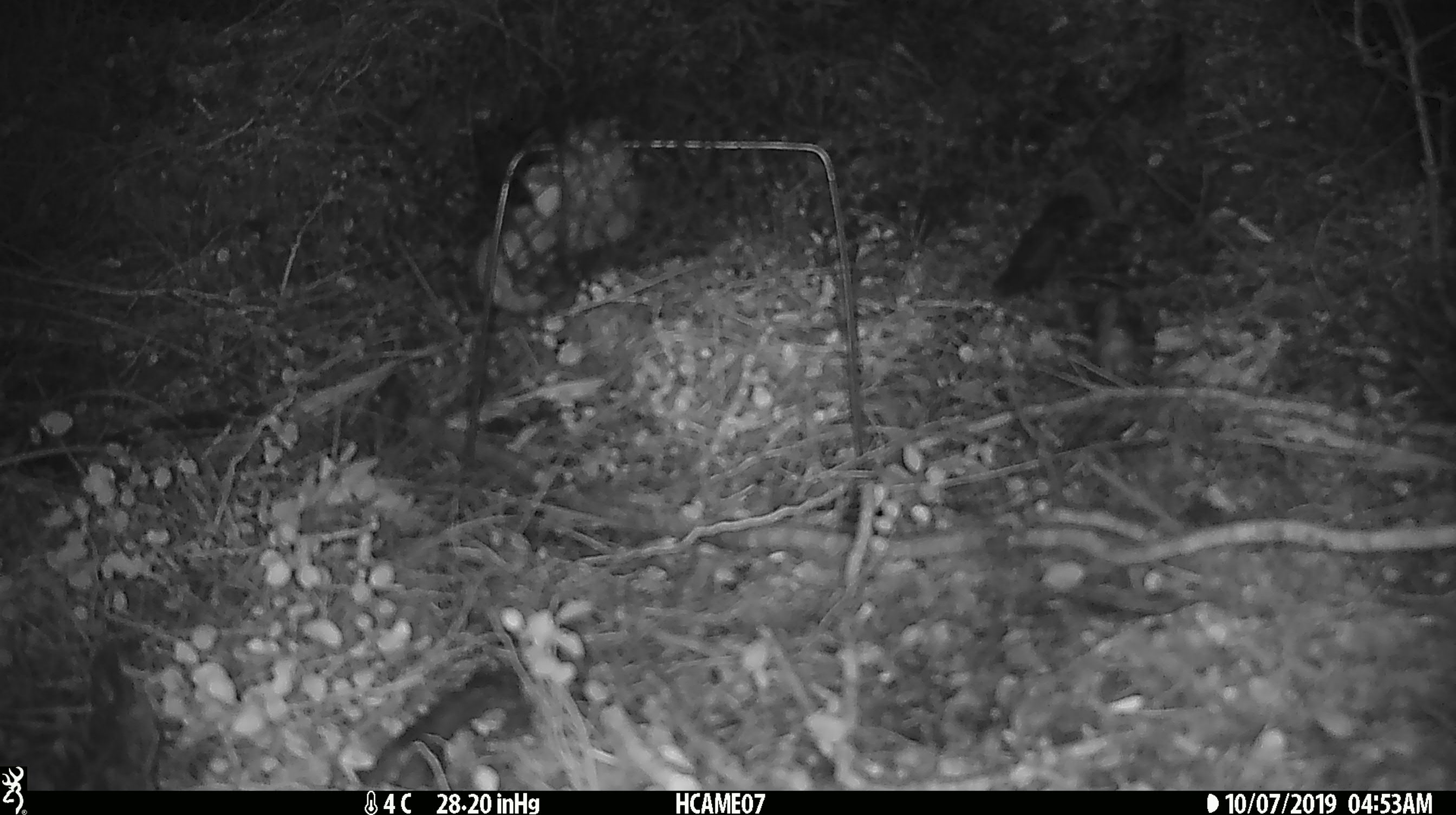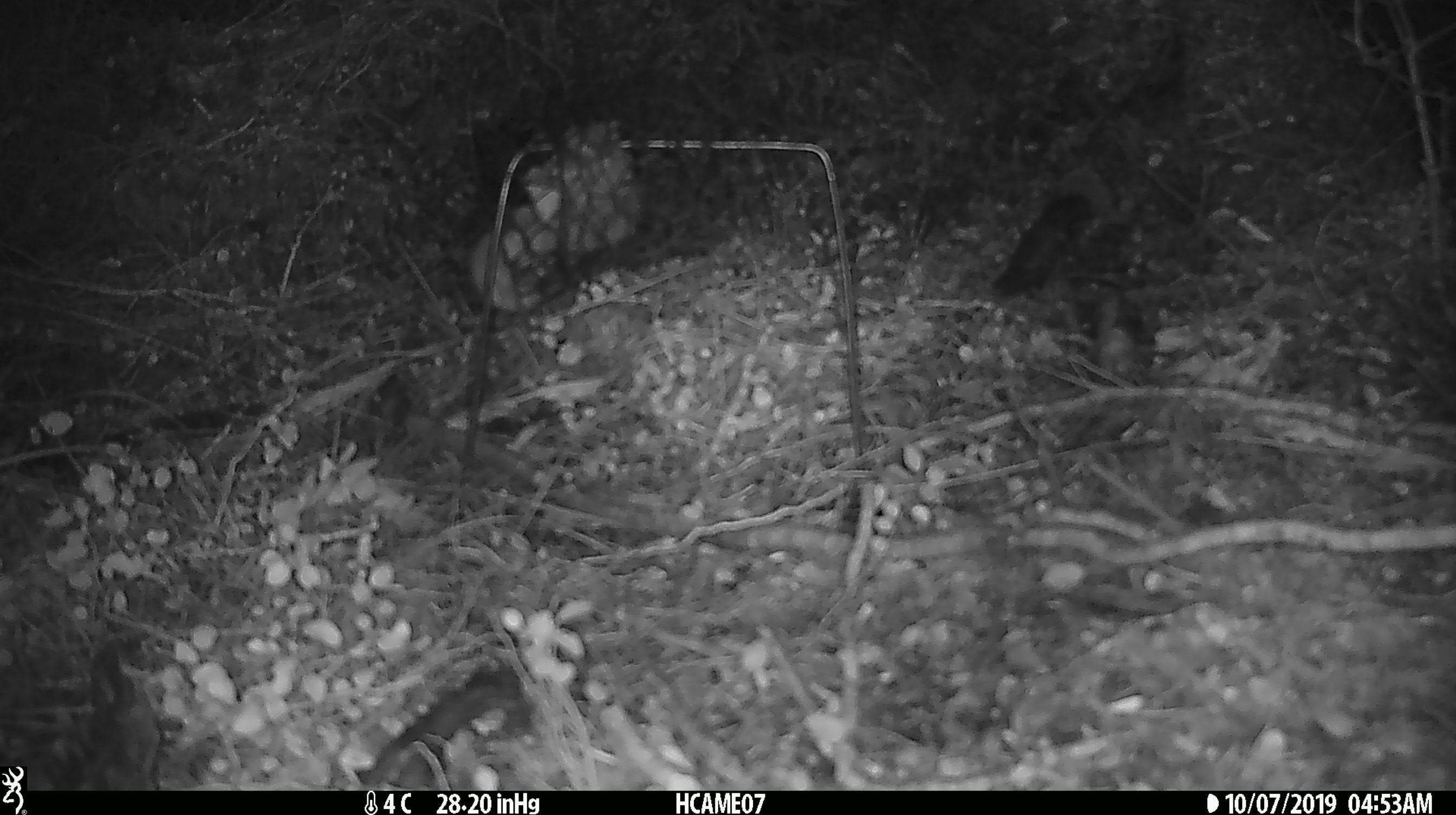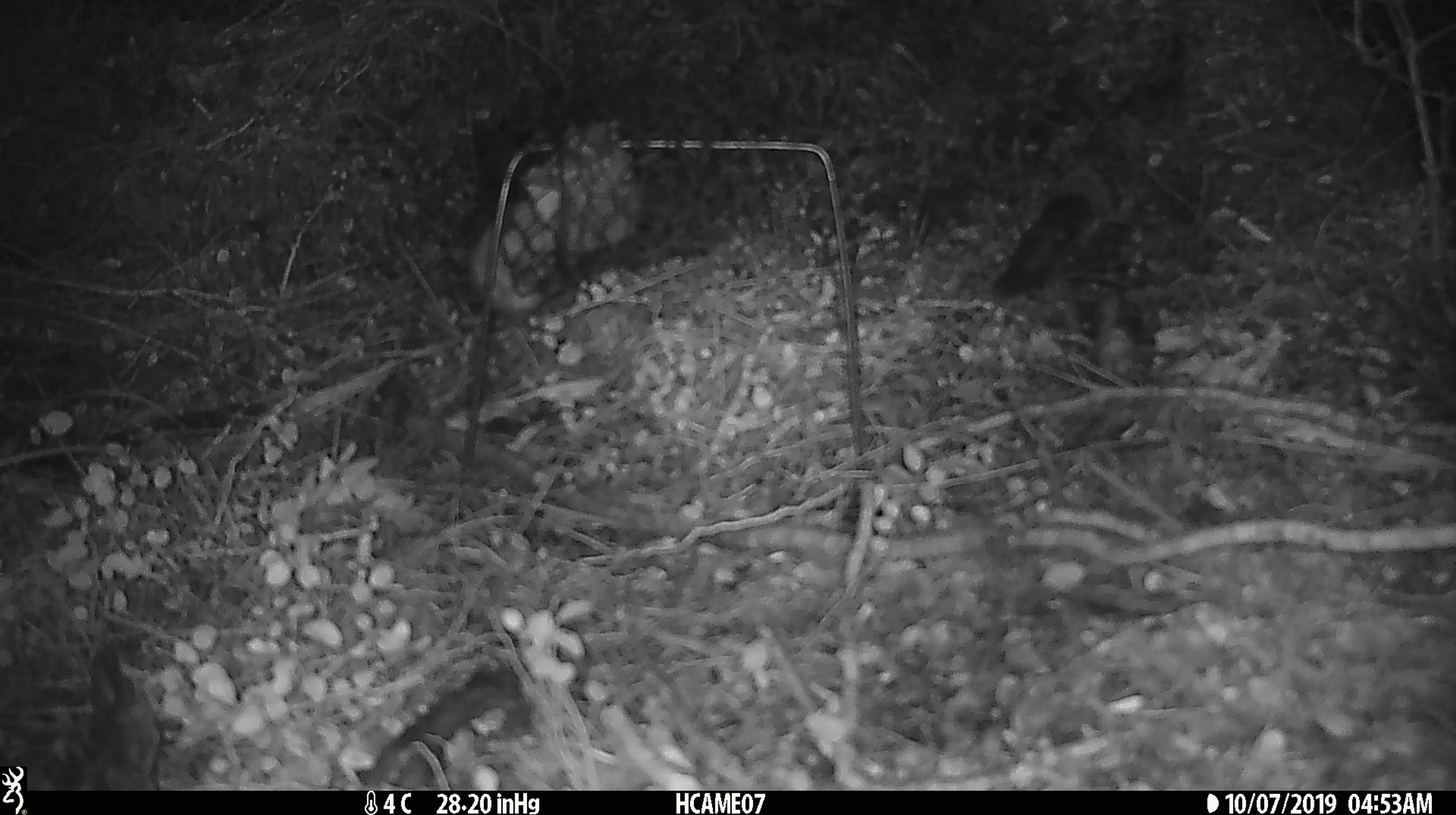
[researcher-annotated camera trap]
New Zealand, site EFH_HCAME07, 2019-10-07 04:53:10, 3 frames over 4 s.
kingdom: Animalia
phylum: Chordata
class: Mammalia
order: Rodentia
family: Muridae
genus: Mus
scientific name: Mus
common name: mouse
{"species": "mouse (Mus)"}